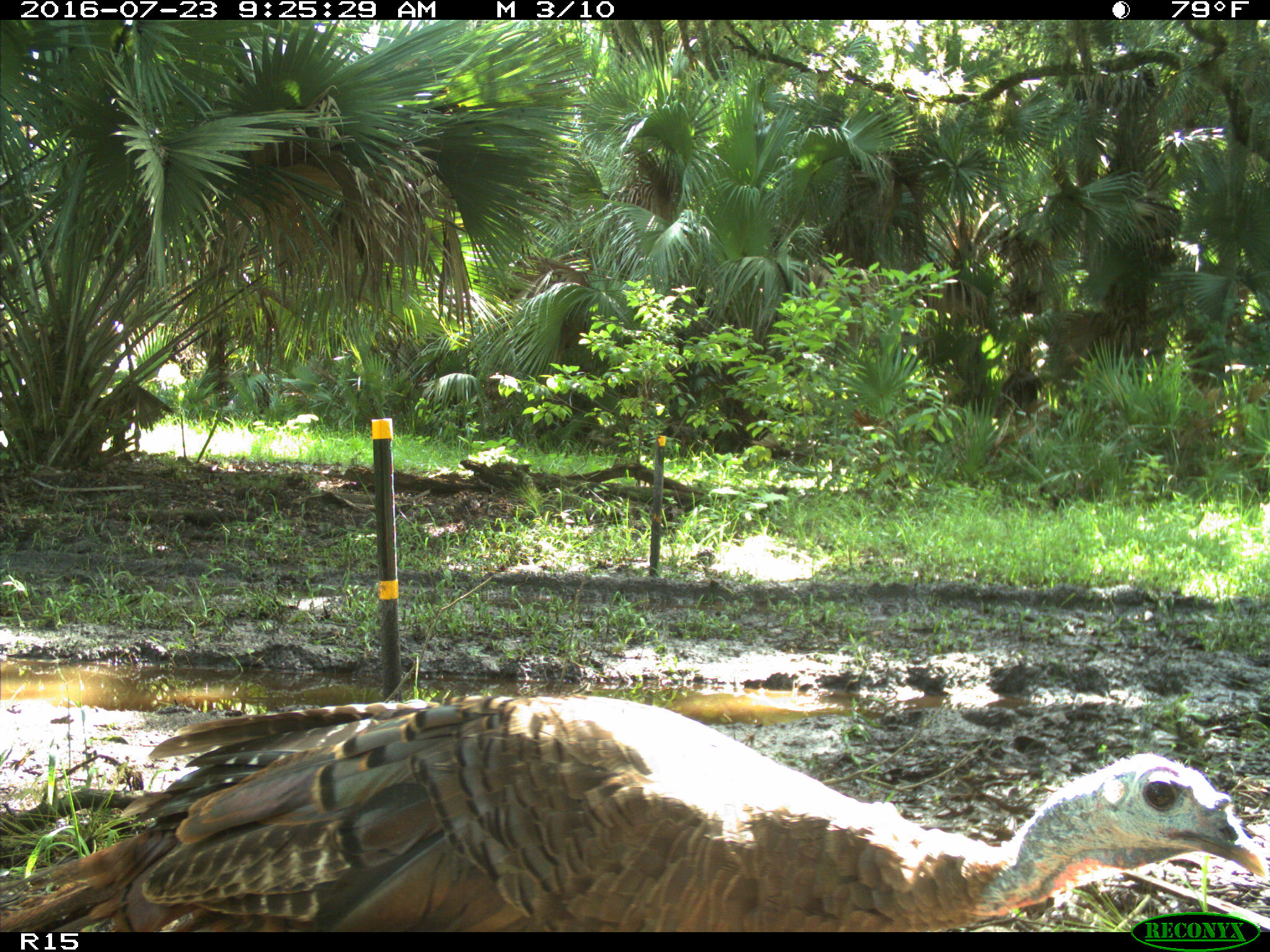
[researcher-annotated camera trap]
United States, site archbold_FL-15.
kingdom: Animalia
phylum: Chordata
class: Aves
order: Galliformes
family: Phasianidae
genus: Meleagris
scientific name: Meleagris gallopavo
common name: wild turkey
Meleagris gallopavo (wild turkey).